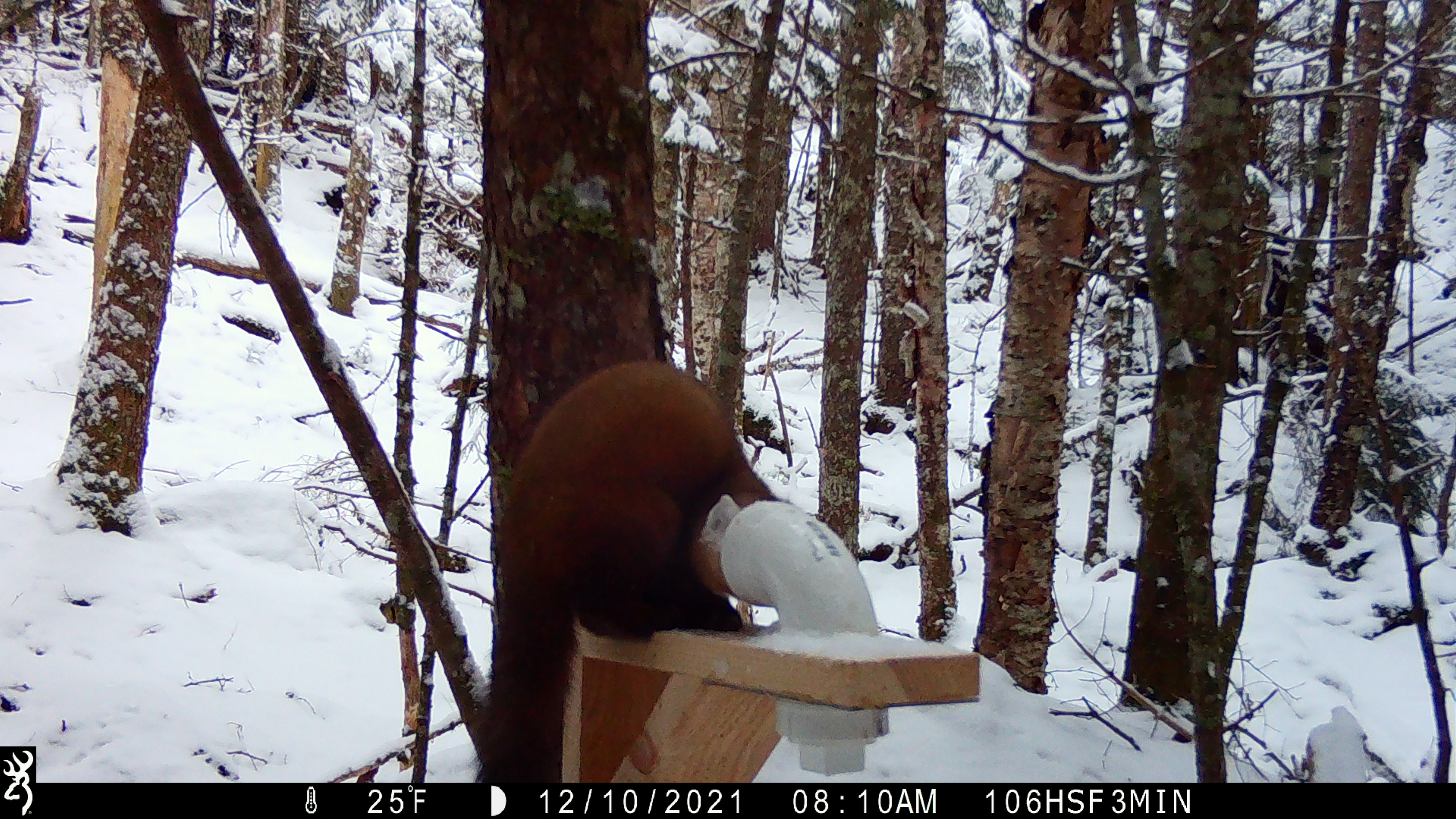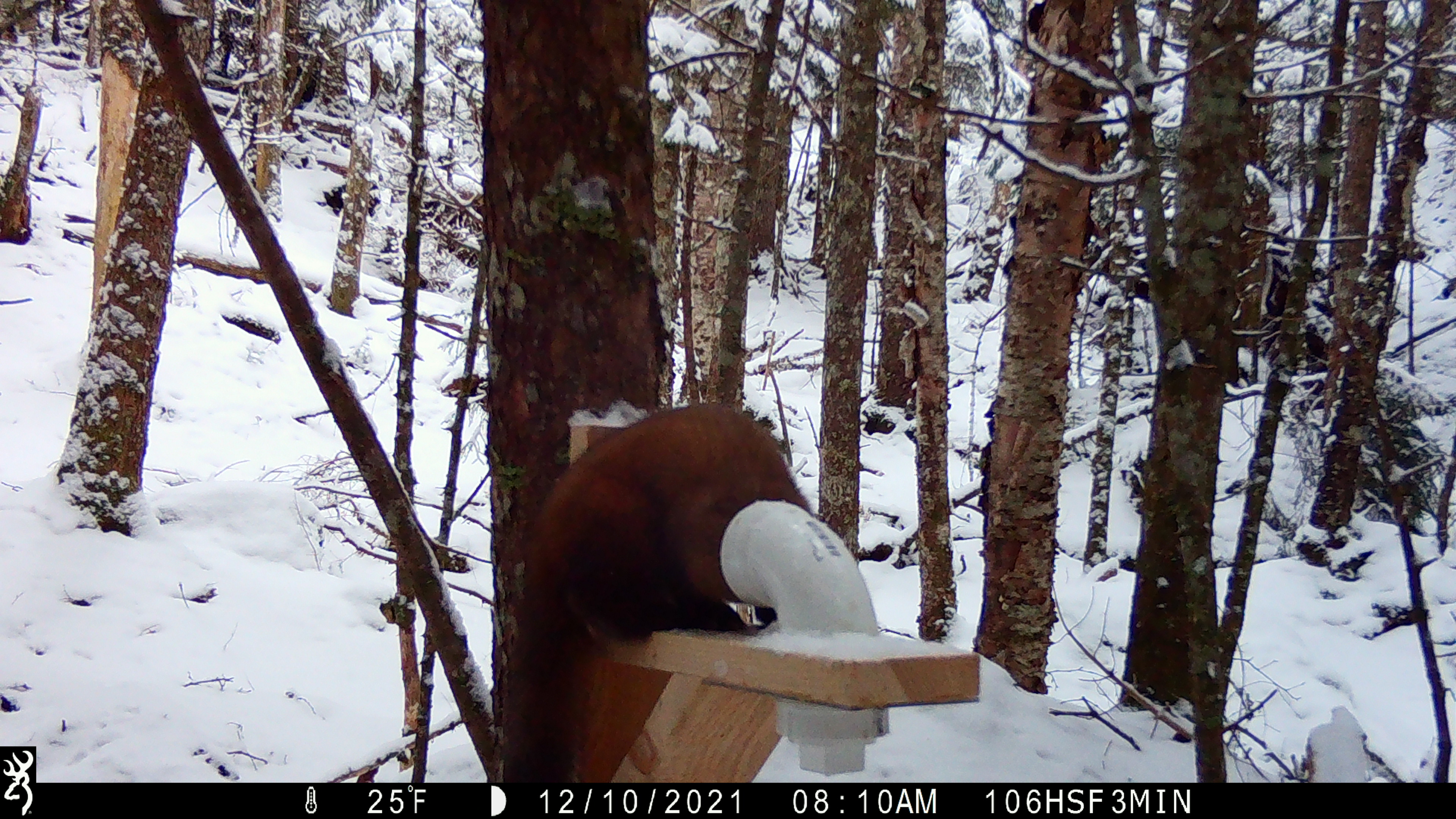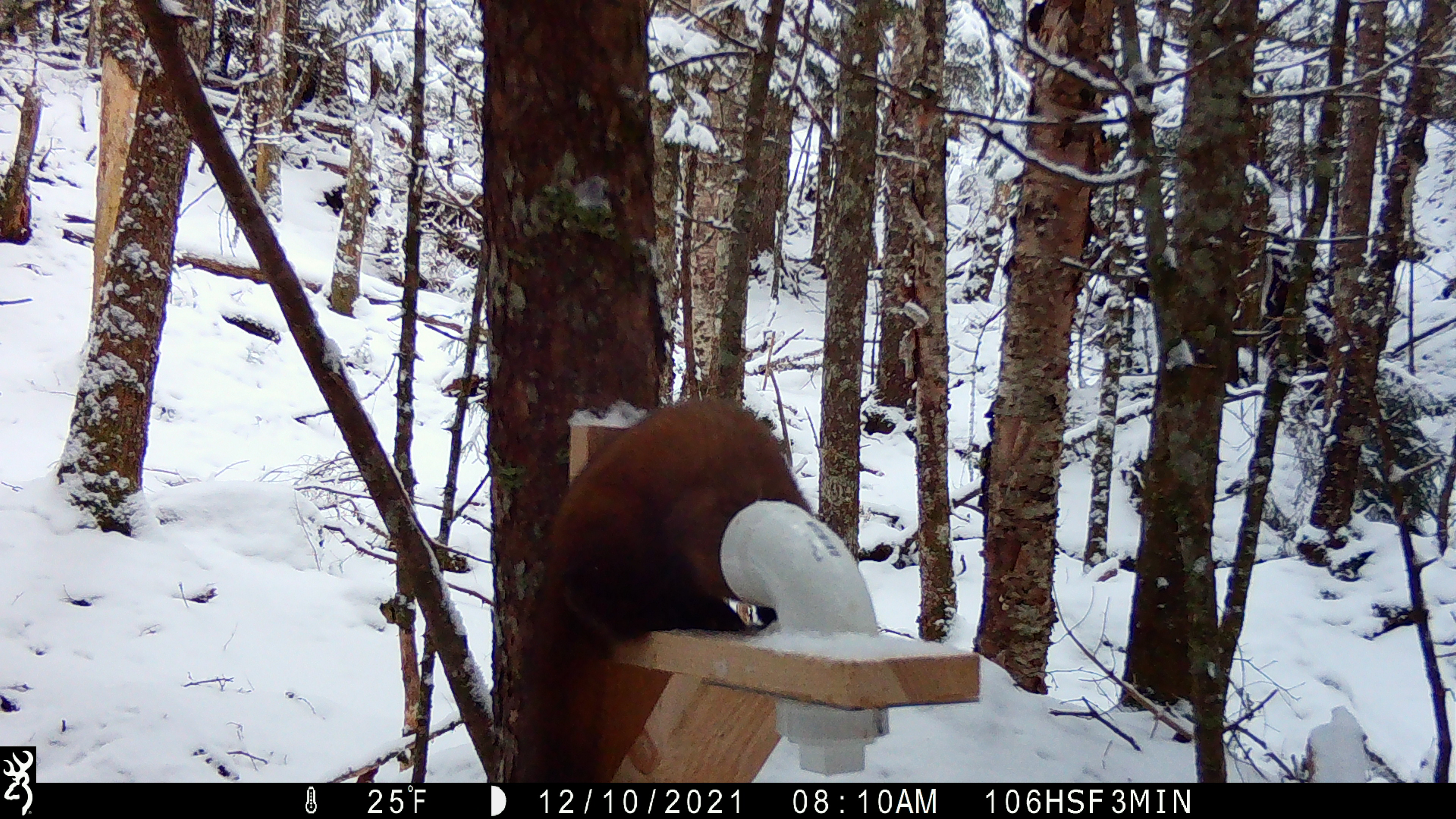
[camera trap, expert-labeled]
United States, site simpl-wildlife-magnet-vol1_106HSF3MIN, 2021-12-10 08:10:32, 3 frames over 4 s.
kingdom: Animalia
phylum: Chordata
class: Mammalia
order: Carnivora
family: Mustelidae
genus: Martes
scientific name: Martes americana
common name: american marten